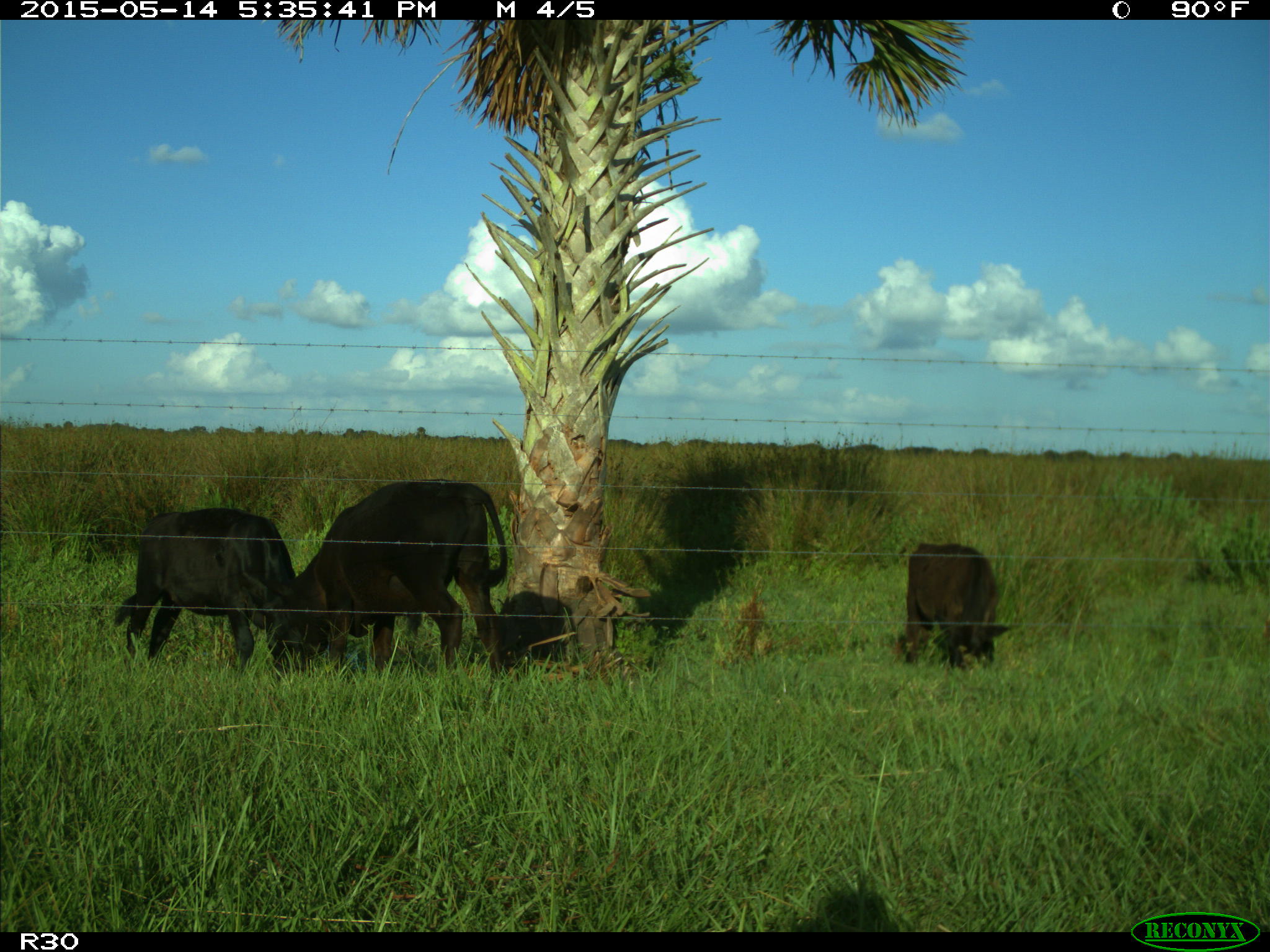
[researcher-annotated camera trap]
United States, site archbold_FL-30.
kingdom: Animalia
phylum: Chordata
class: Mammalia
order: Artiodactyla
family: Bovidae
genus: Bos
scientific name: Bos taurus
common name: domestic cow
Bos taurus (domestic cow).